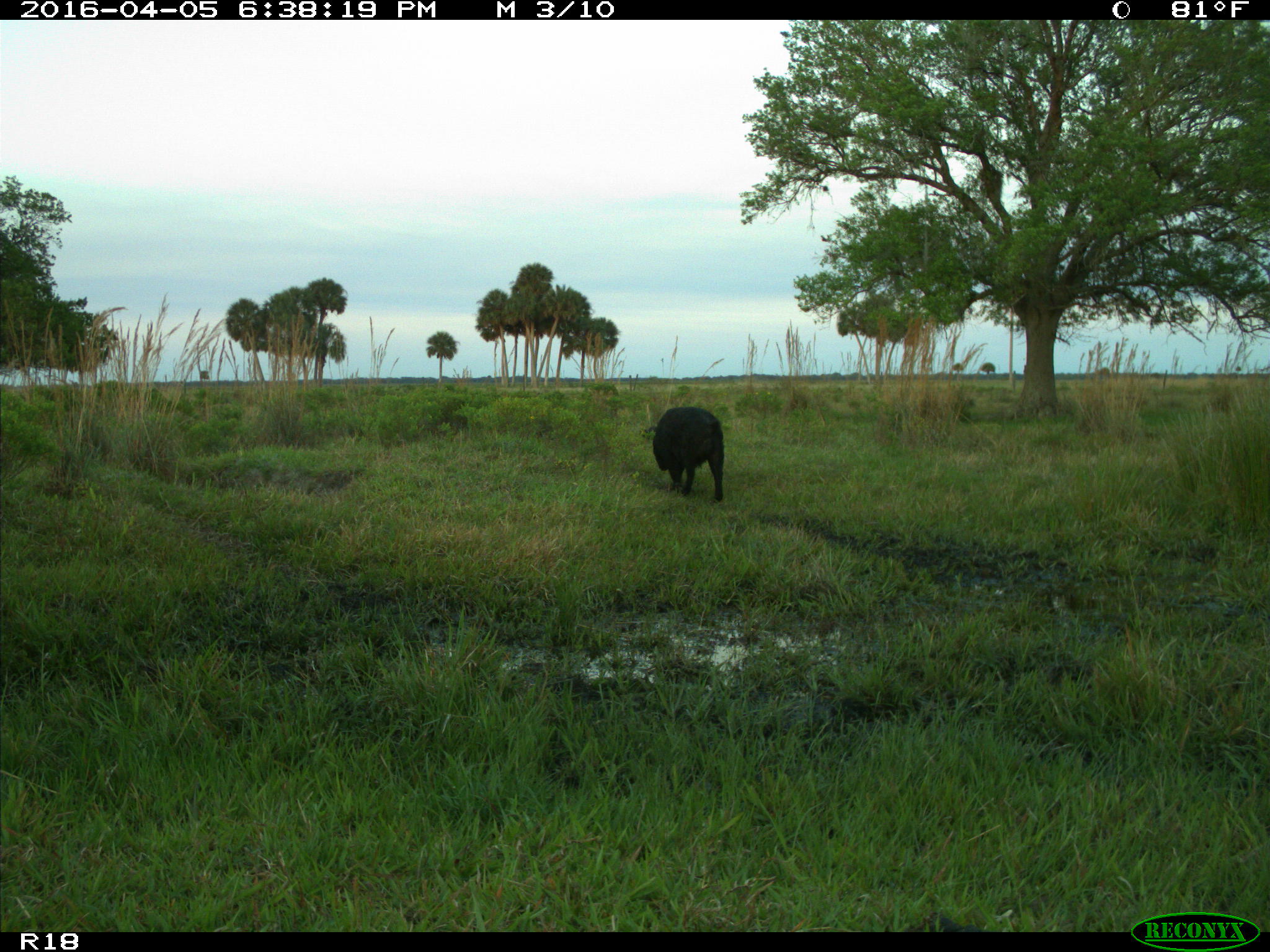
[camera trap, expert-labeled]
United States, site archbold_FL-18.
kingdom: Animalia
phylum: Chordata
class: Mammalia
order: Artiodactyla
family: Suidae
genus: Sus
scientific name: Sus scrofa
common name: wild boar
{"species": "Sus scrofa (wild boar)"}